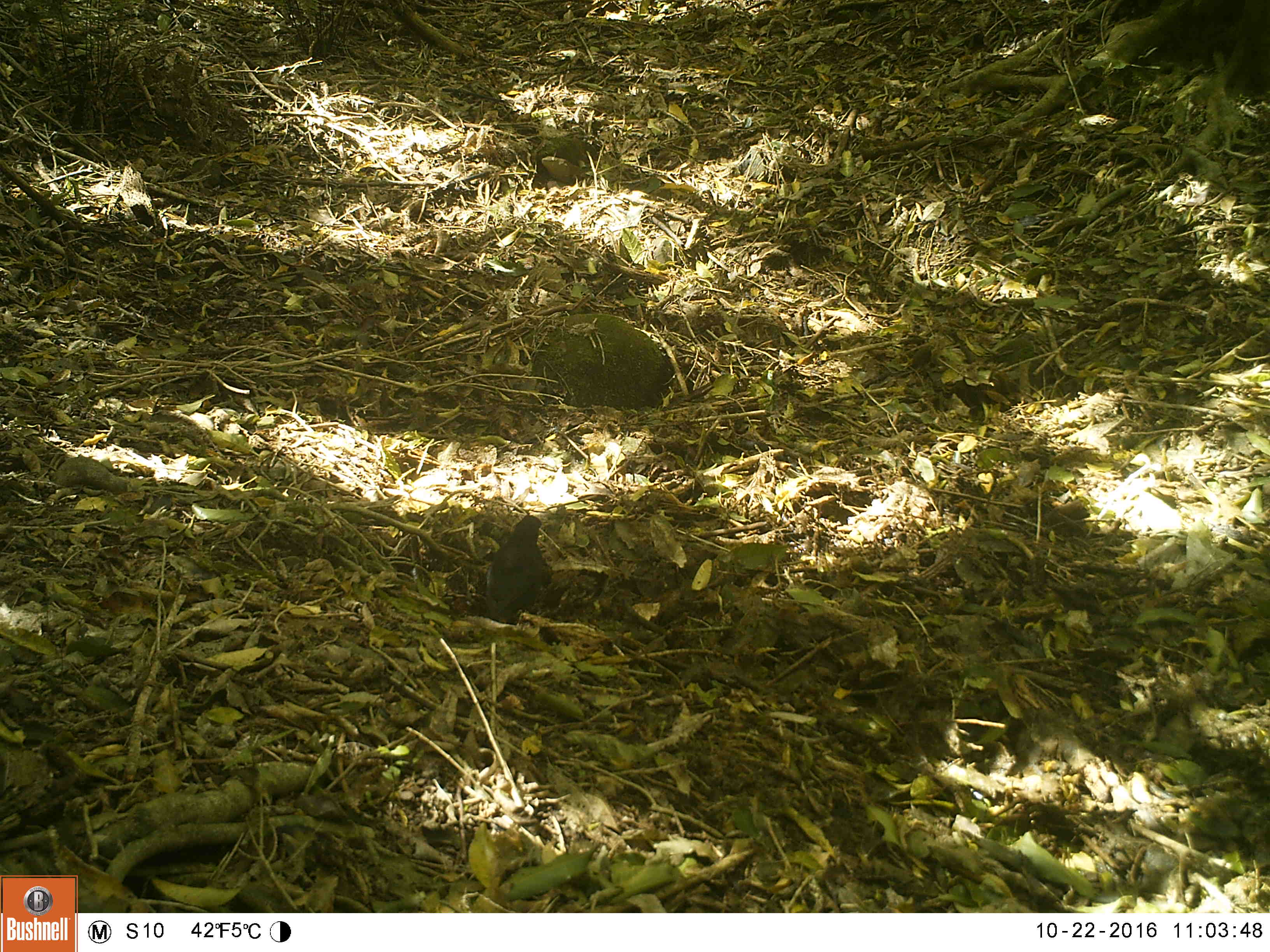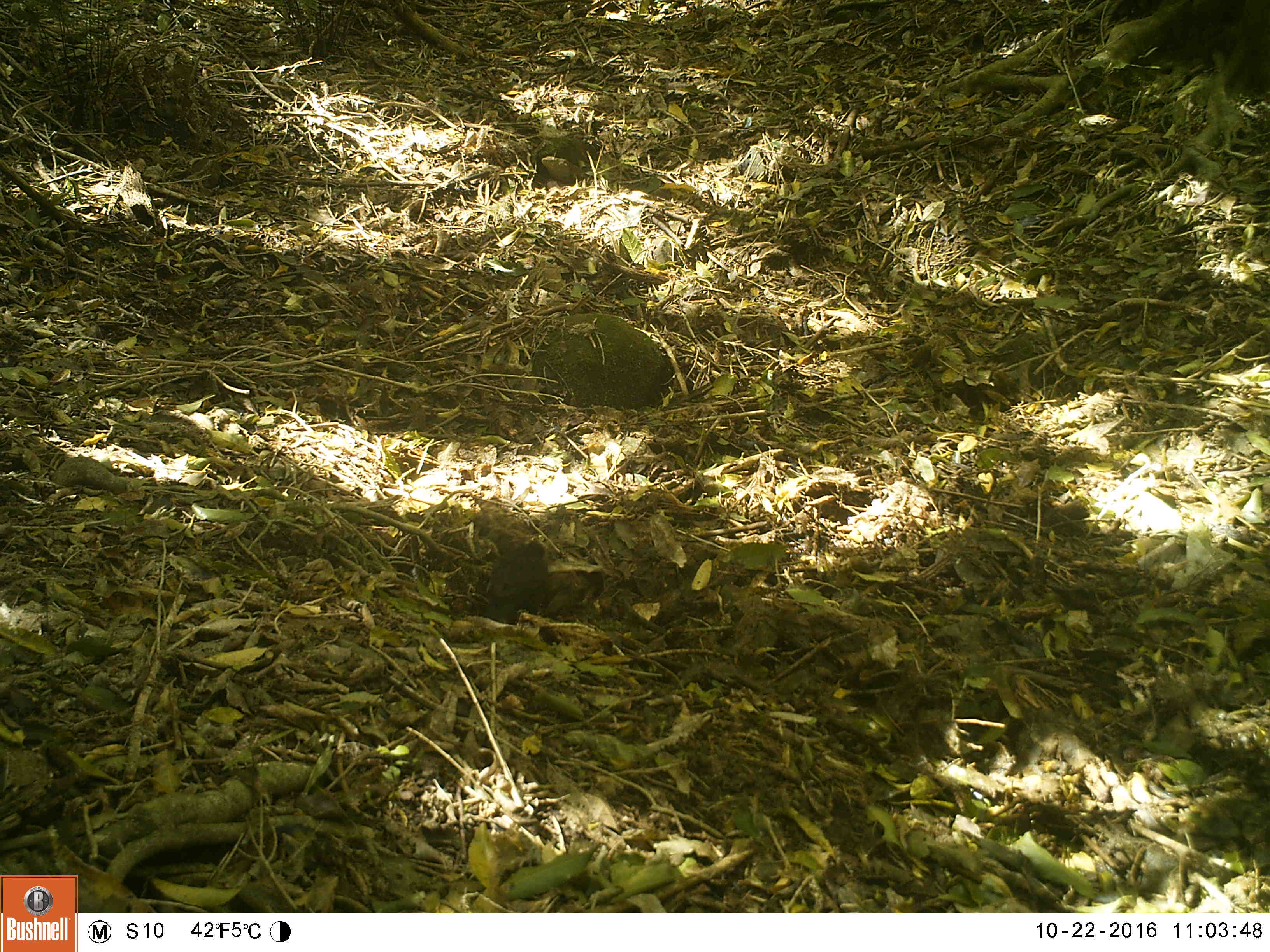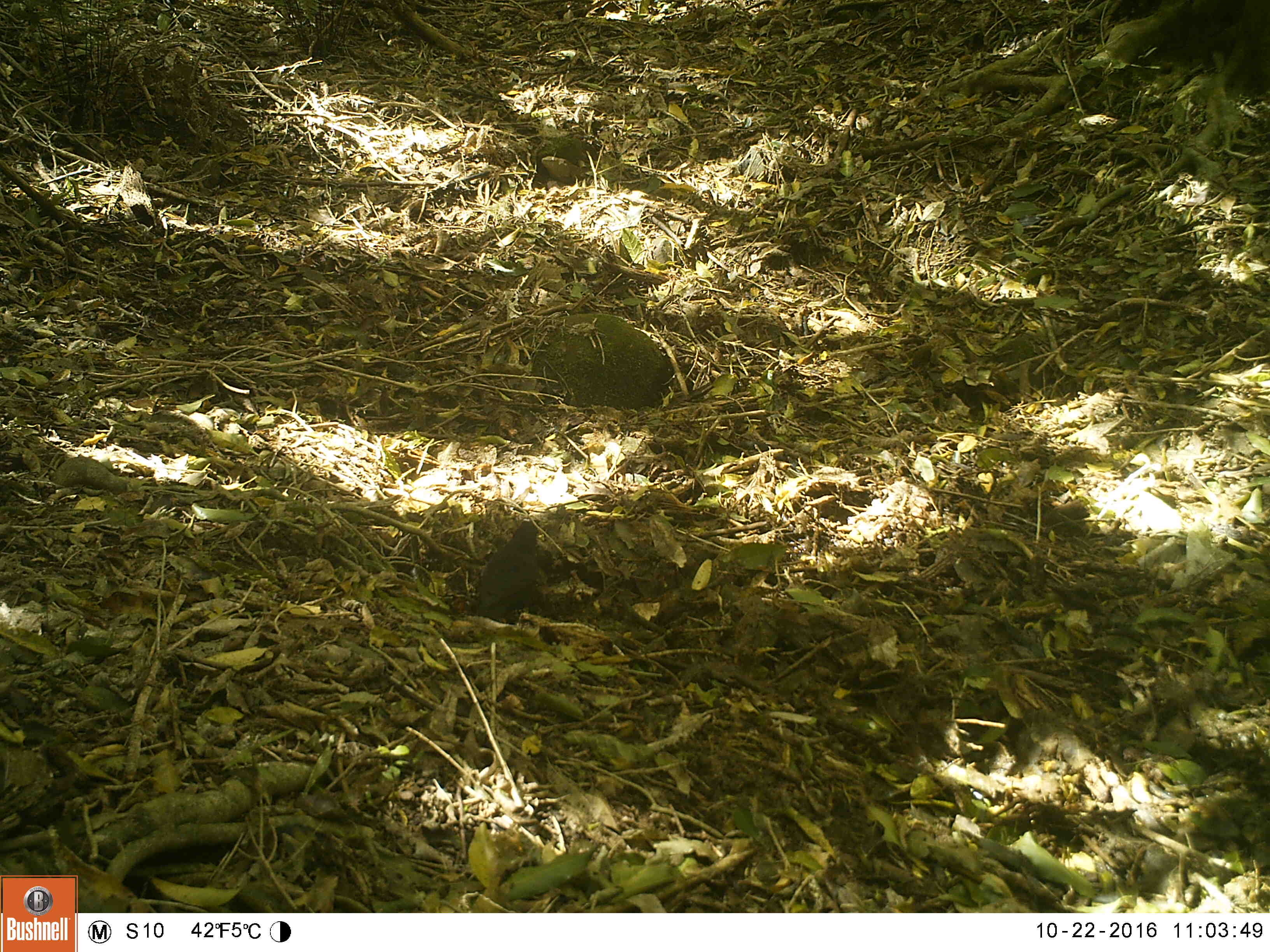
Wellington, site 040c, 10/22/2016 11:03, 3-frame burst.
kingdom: Animalia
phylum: Chordata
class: Aves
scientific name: Aves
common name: bird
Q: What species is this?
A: Bird (Aves).